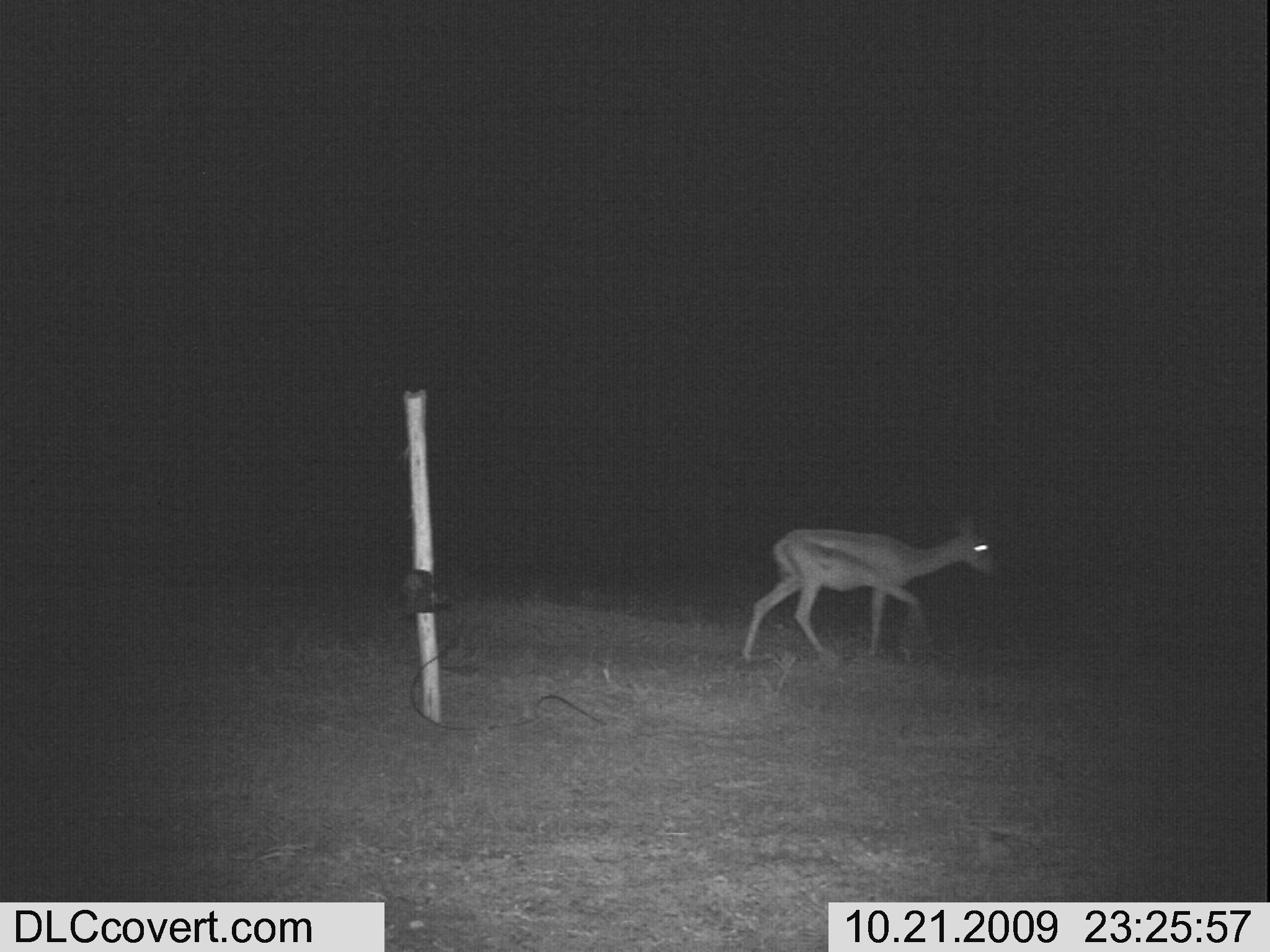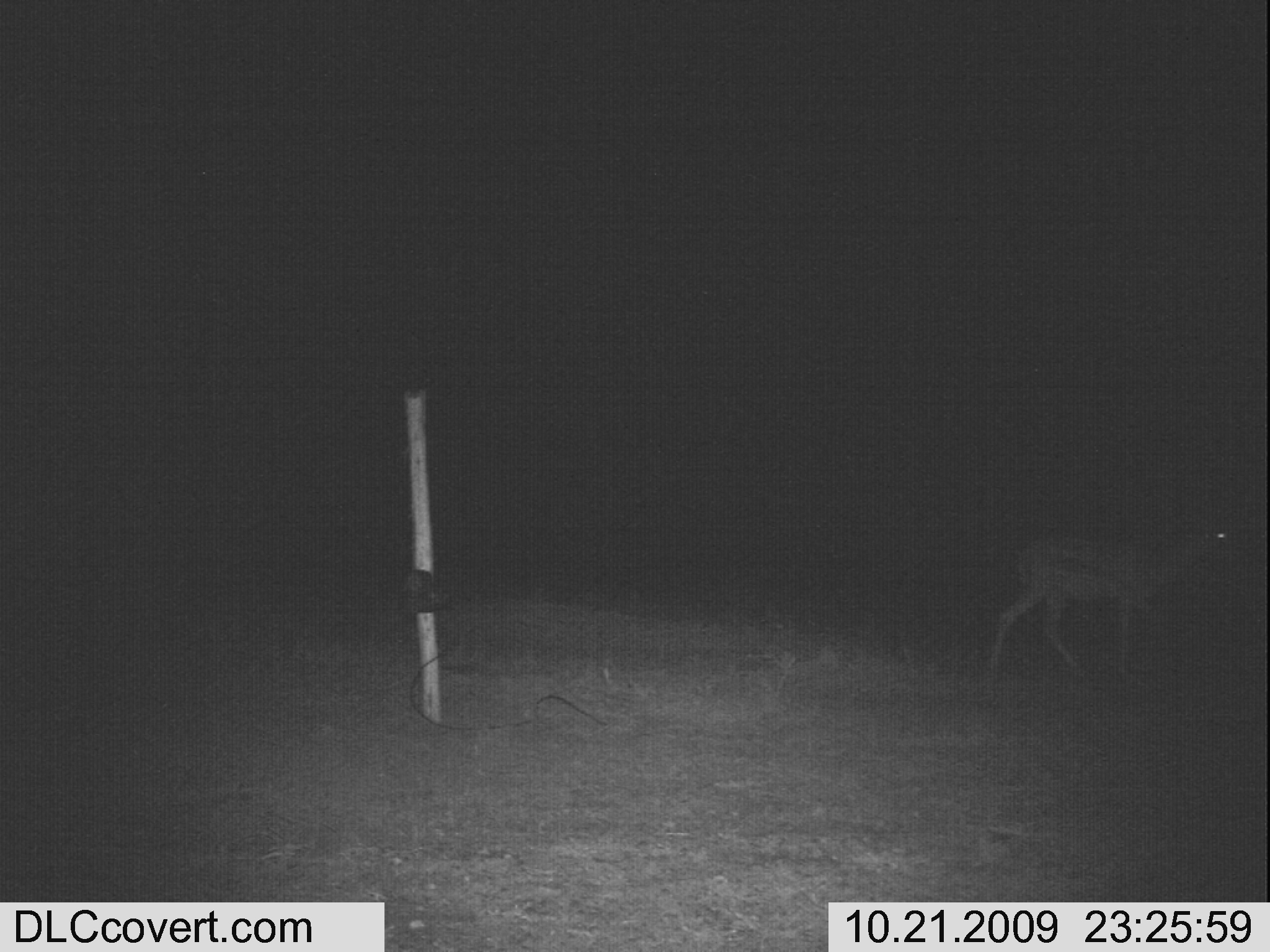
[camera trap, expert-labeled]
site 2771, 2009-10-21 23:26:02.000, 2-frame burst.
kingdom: Animalia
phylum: Chordata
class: Mammalia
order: Artiodactyla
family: Bovidae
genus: Nanger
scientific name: Nanger granti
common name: grant's gazelle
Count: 1.